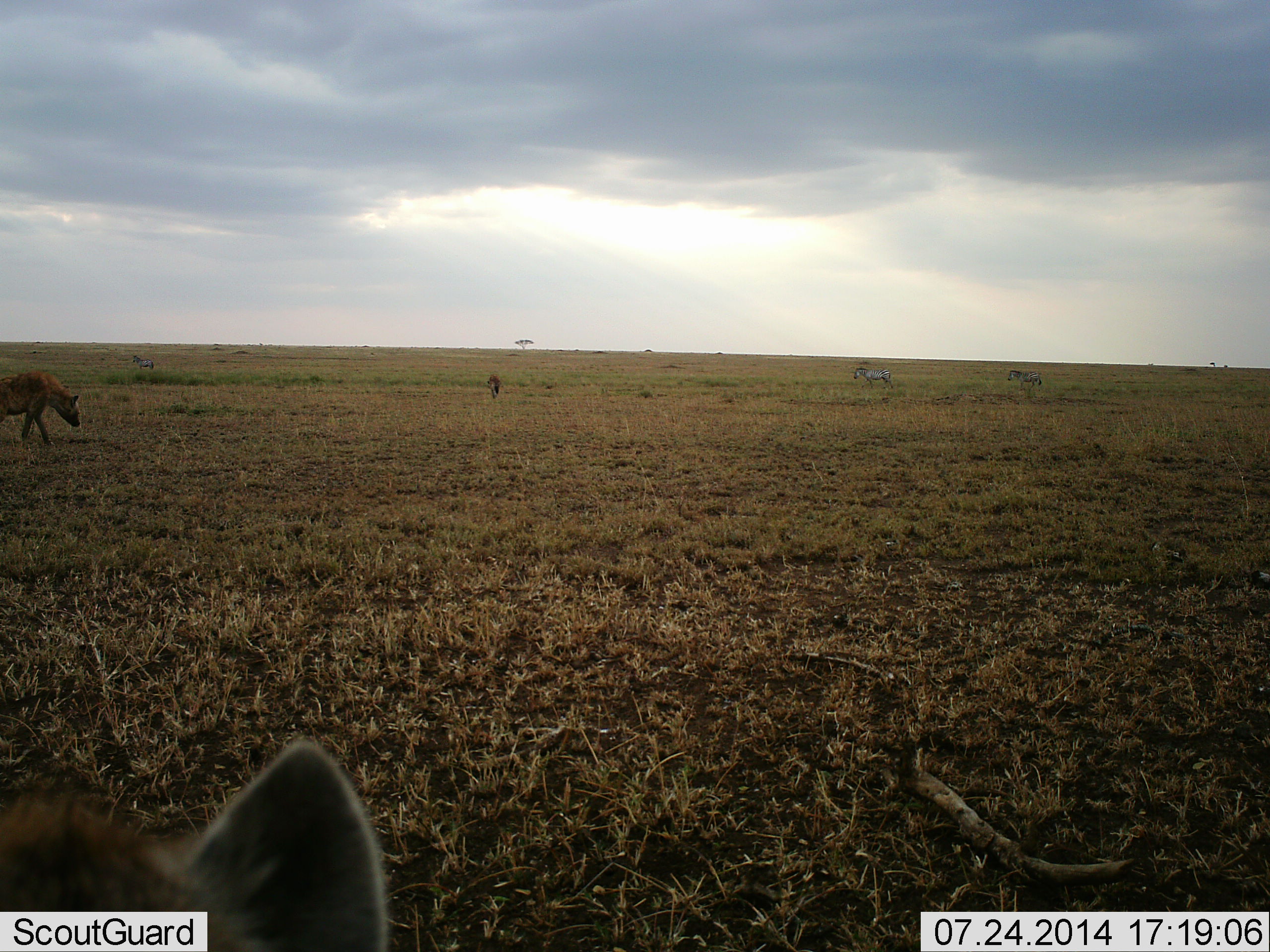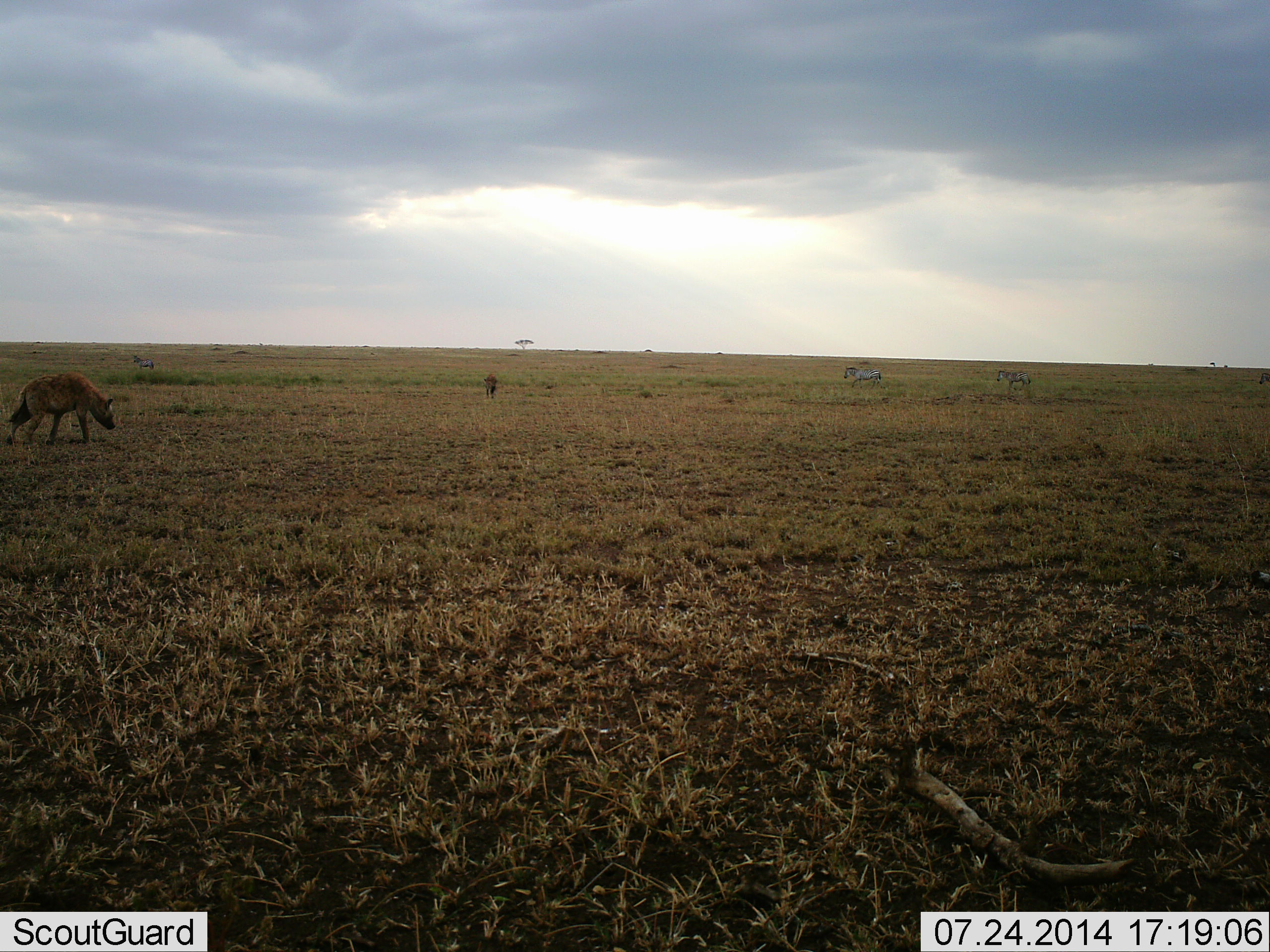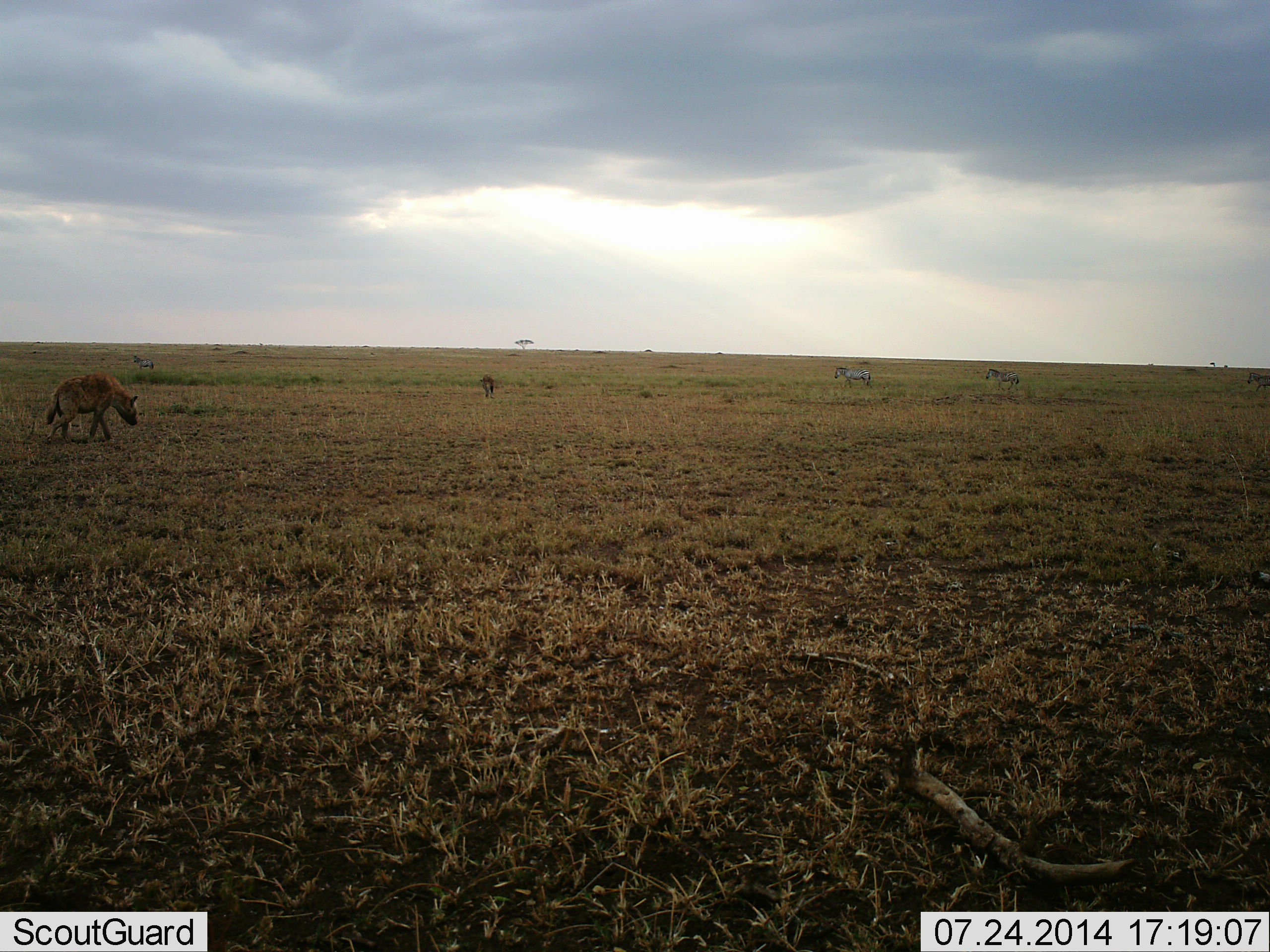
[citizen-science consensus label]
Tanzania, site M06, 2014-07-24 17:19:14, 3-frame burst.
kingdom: Animalia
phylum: Chordata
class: Mammalia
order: Carnivora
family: Hyaenidae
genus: Crocuta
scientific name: Crocuta crocuta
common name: spotted hyena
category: hyenaspotted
Hyenaspotted (spotted hyena) (Crocuta crocuta), count 3. Behavior (volunteer vote fractions): standing 20%, resting 7%, moving 87%, interacting 7%. Young present (vote fraction): 0%. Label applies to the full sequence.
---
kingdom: Animalia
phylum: Chordata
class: Mammalia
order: Perissodactyla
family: Equidae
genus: Equus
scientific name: Equus quagga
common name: plains zebra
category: zebra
Zebra (plains zebra) (Equus quagga), count 3. Behavior (volunteer vote fractions): standing 36%, resting 0%, moving 82%, interacting 0%. Young present (vote fraction): 0%. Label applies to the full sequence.